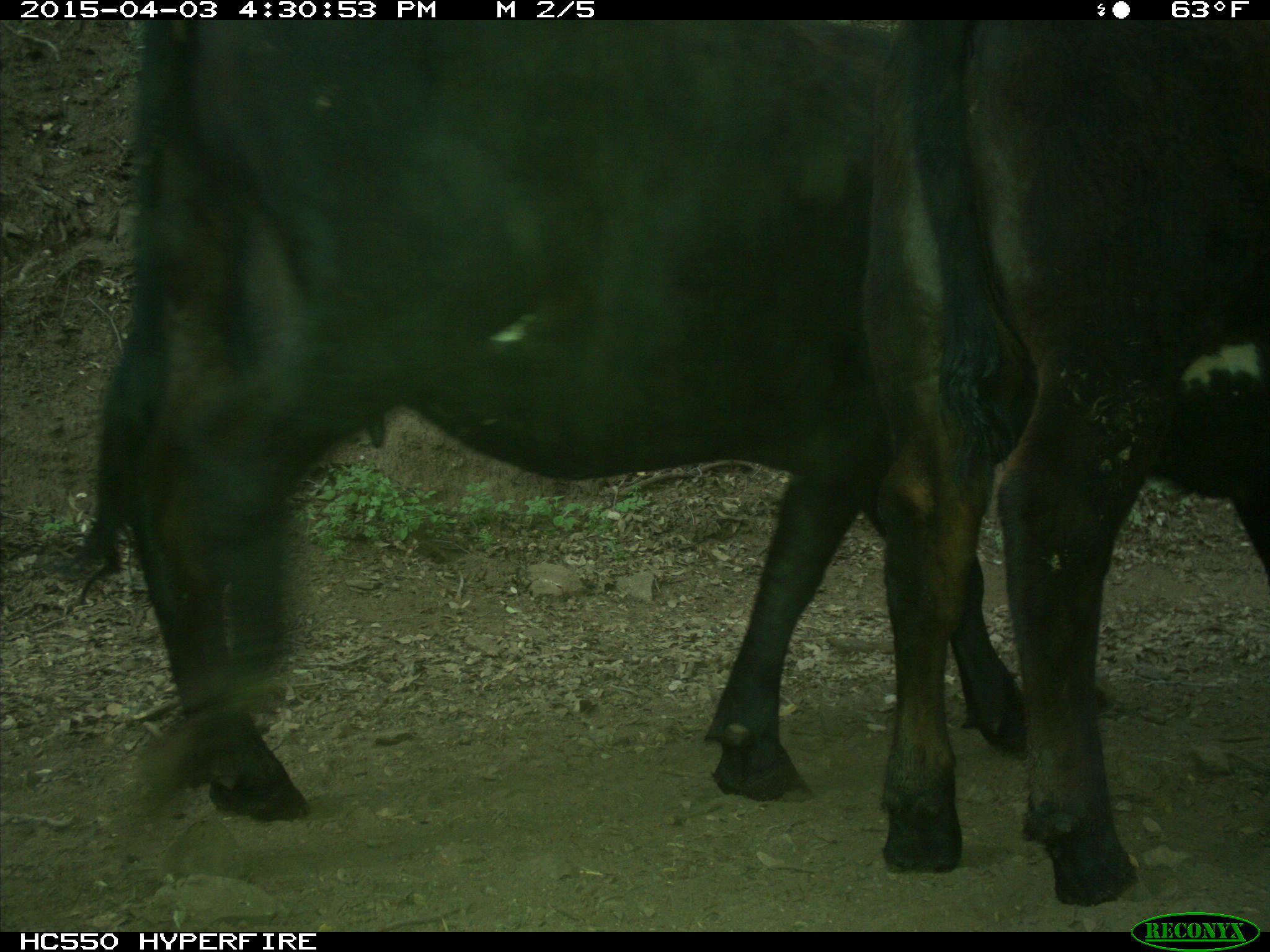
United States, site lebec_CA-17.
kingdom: Animalia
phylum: Chordata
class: Mammalia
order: Artiodactyla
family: Bovidae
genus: Bos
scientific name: Bos taurus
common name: domestic cow